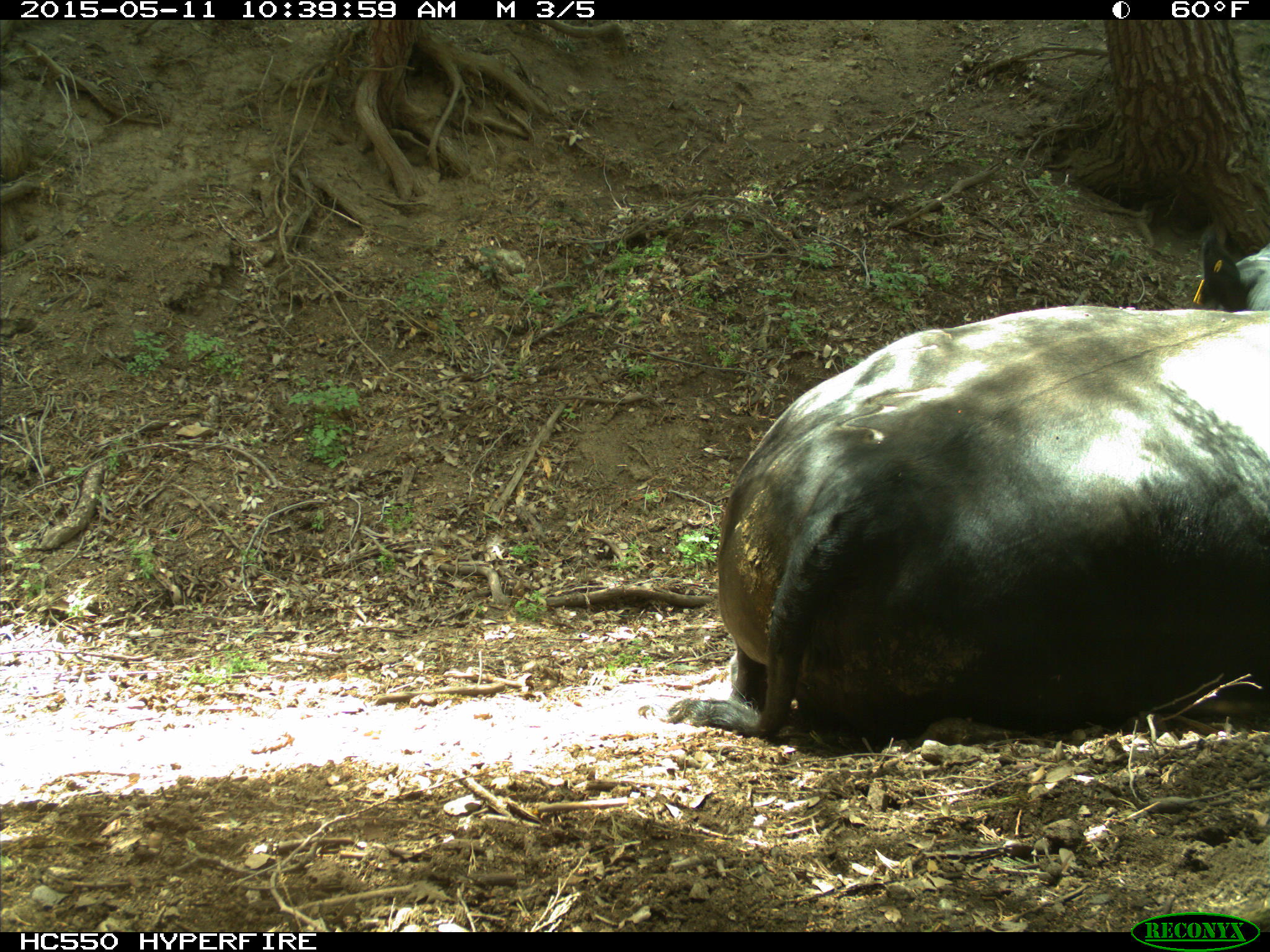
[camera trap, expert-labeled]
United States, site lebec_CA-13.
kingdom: Animalia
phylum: Chordata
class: Mammalia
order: Artiodactyla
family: Bovidae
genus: Bos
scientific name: Bos taurus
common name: domestic cow